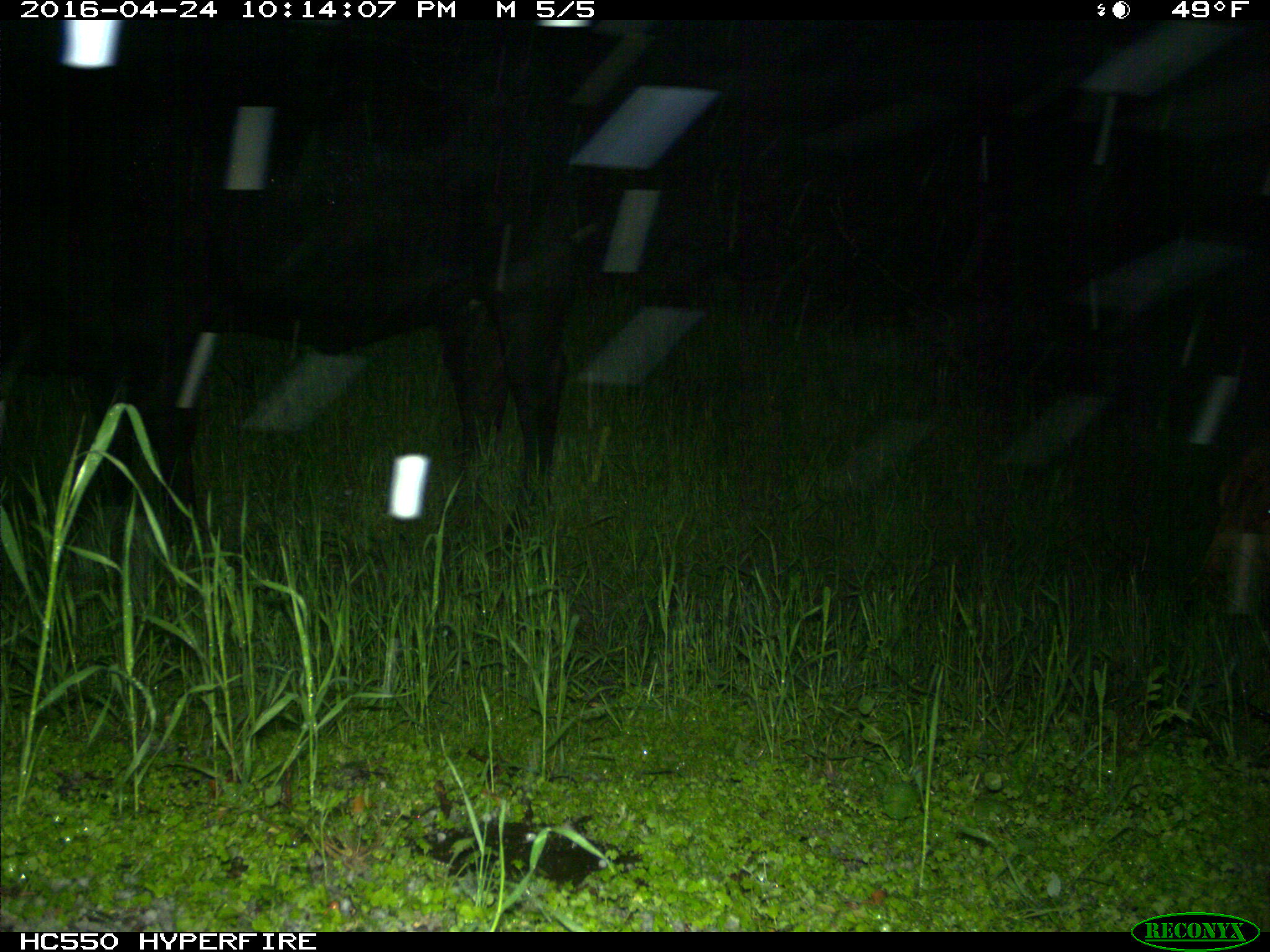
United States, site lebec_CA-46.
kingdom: Animalia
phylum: Chordata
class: Mammalia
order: Artiodactyla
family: Bovidae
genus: Bos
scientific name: Bos taurus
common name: domestic cow